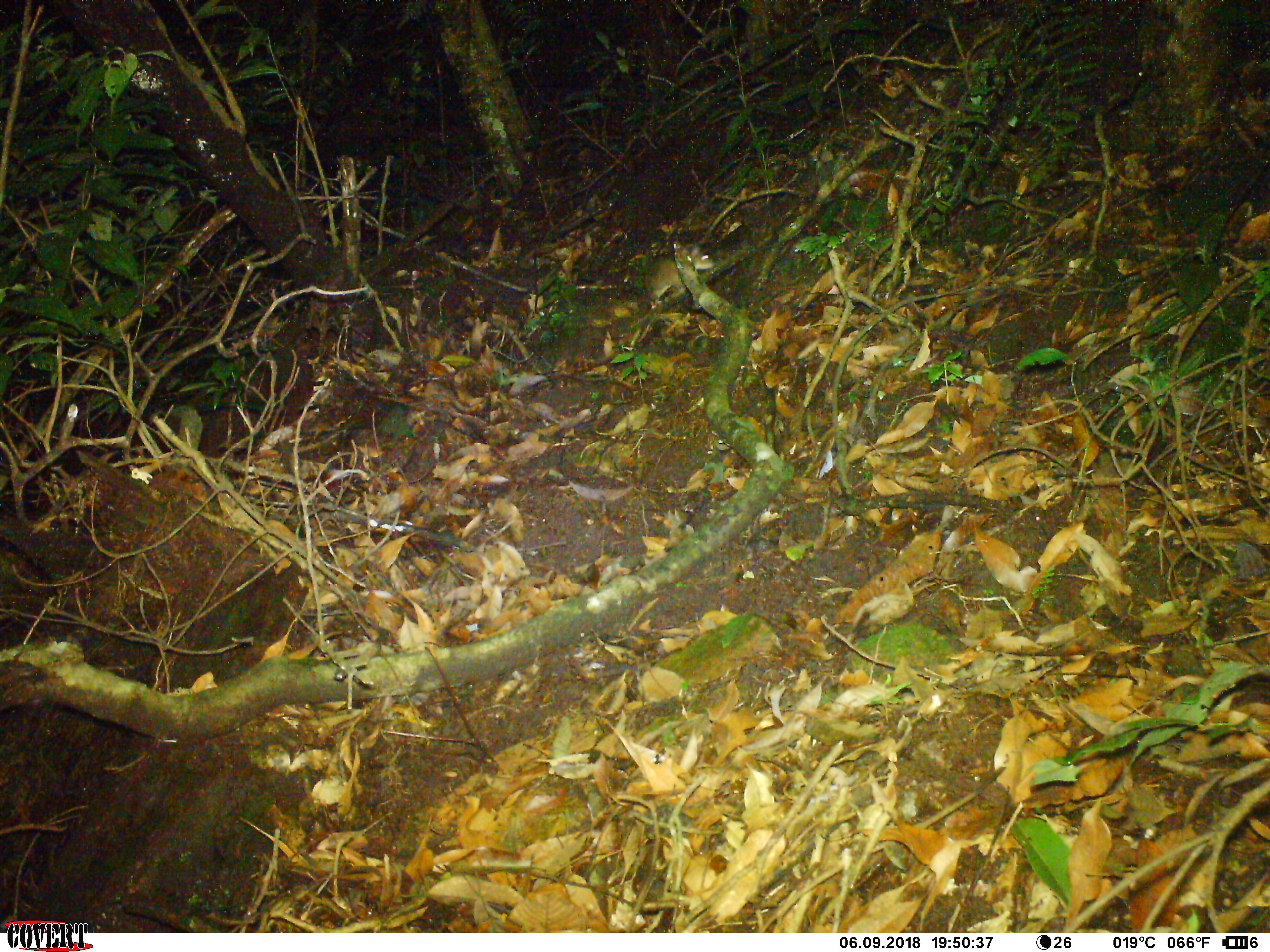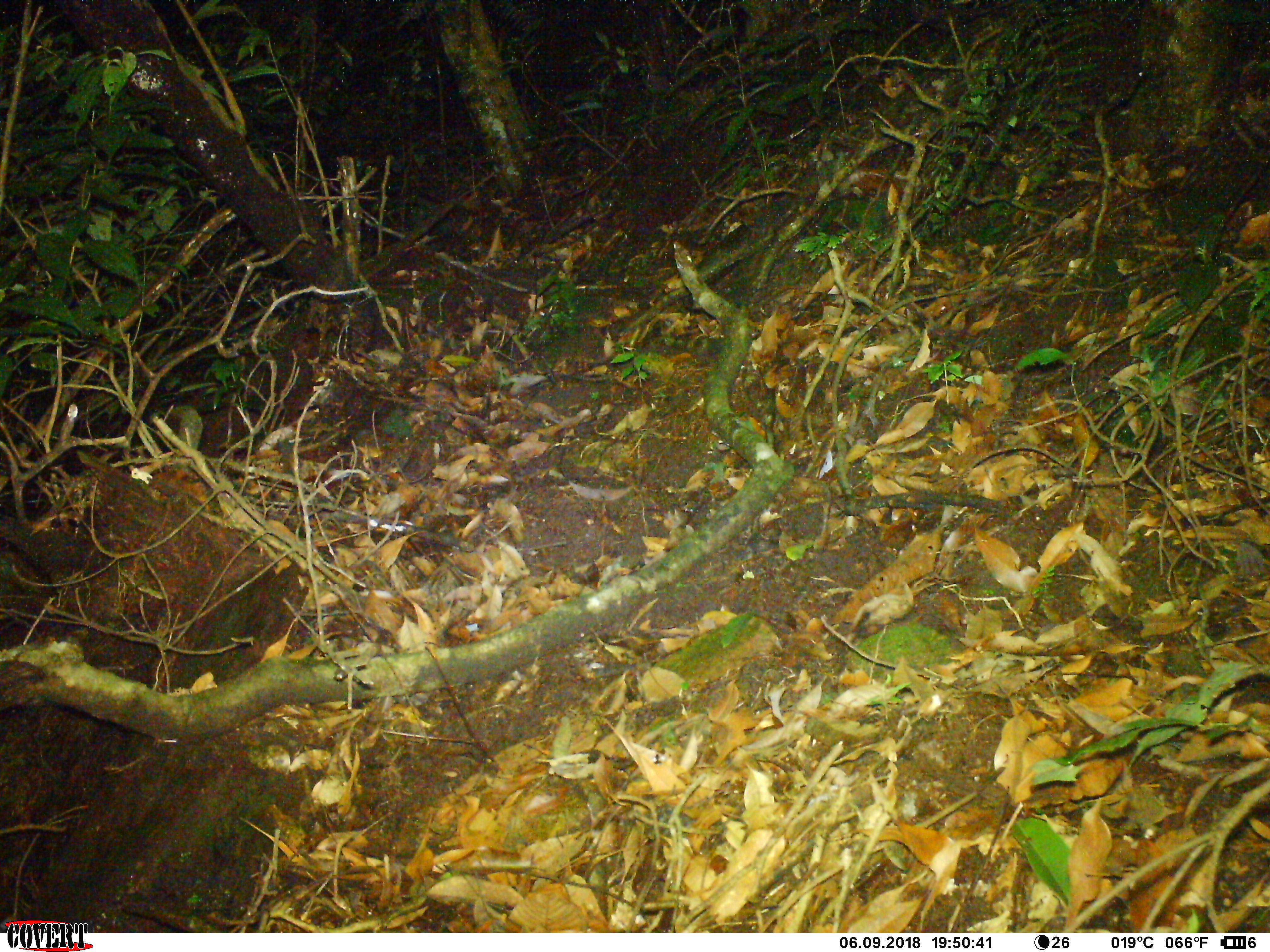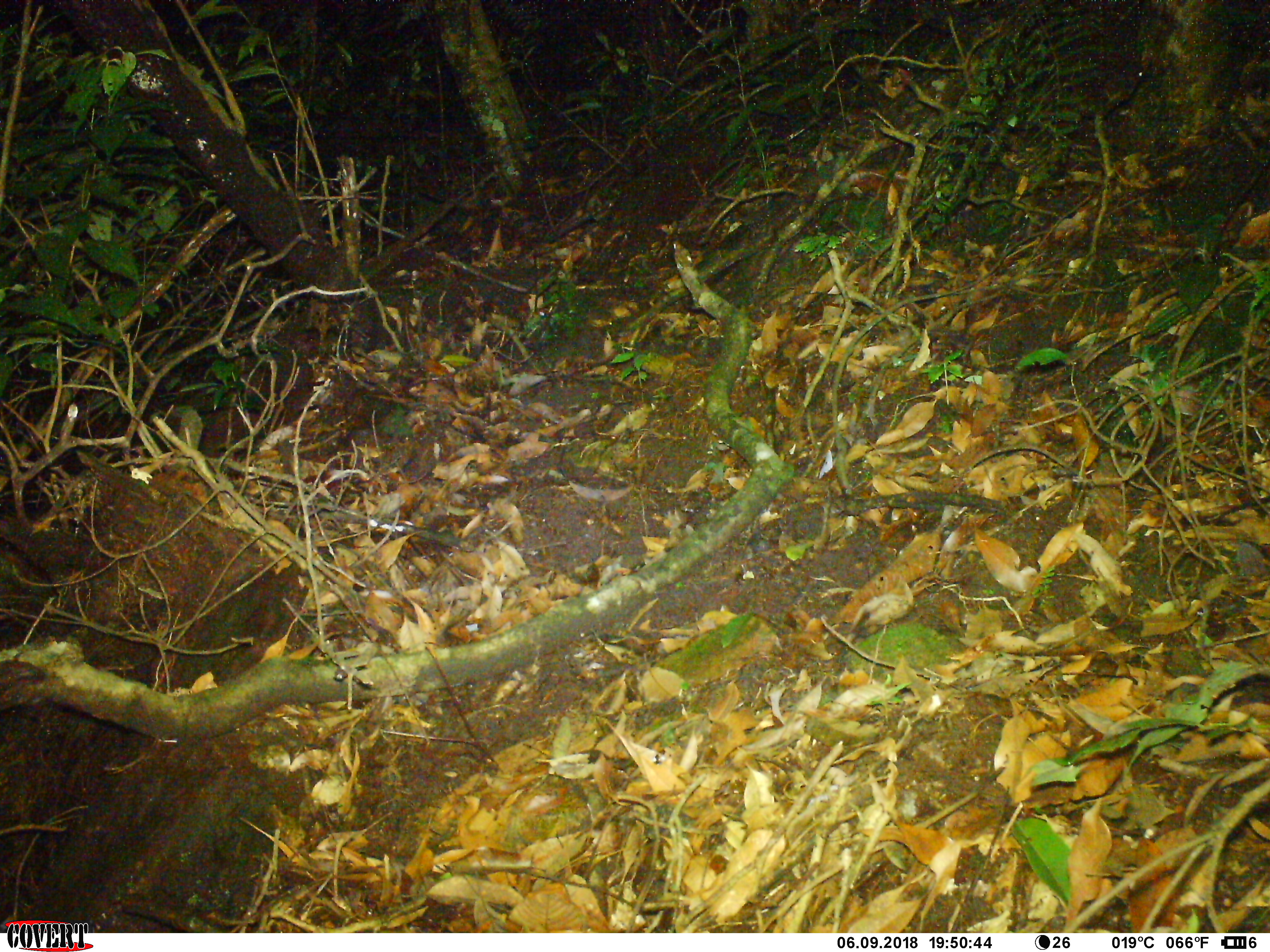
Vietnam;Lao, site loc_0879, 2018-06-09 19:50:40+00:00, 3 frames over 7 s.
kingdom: Animalia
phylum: Chordata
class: Mammalia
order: Rodentia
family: Muridae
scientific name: Muridae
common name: old-world mice and rats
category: unidentified murid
Unidentified murid (old-world mice and rats) (Muridae). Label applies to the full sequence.